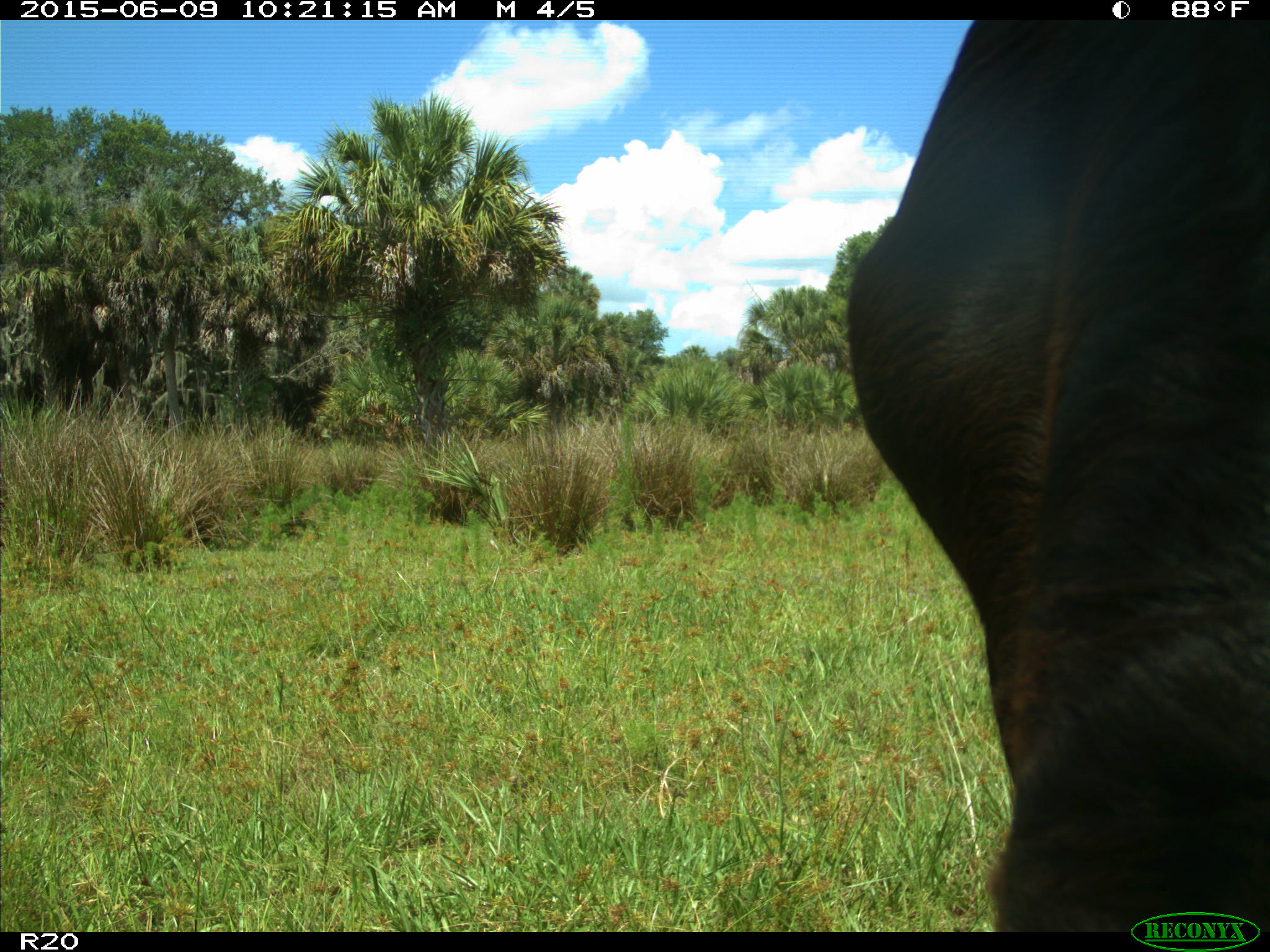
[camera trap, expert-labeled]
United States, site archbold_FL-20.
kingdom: Animalia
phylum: Chordata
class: Mammalia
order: Artiodactyla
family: Bovidae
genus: Bos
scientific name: Bos taurus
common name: domestic cow